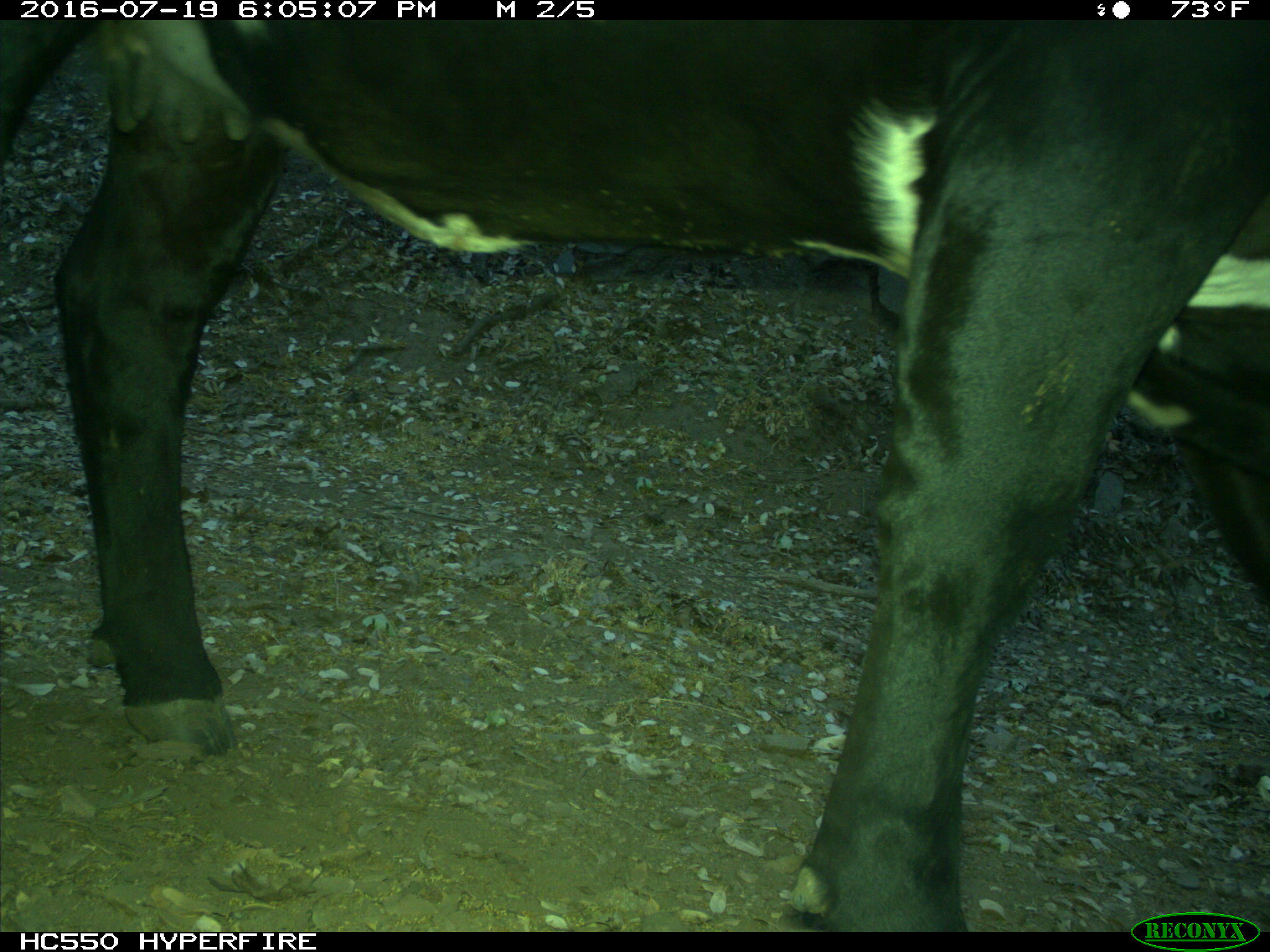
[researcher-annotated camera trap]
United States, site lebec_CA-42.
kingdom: Animalia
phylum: Chordata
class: Mammalia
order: Artiodactyla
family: Bovidae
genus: Bos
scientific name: Bos taurus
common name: domestic cow